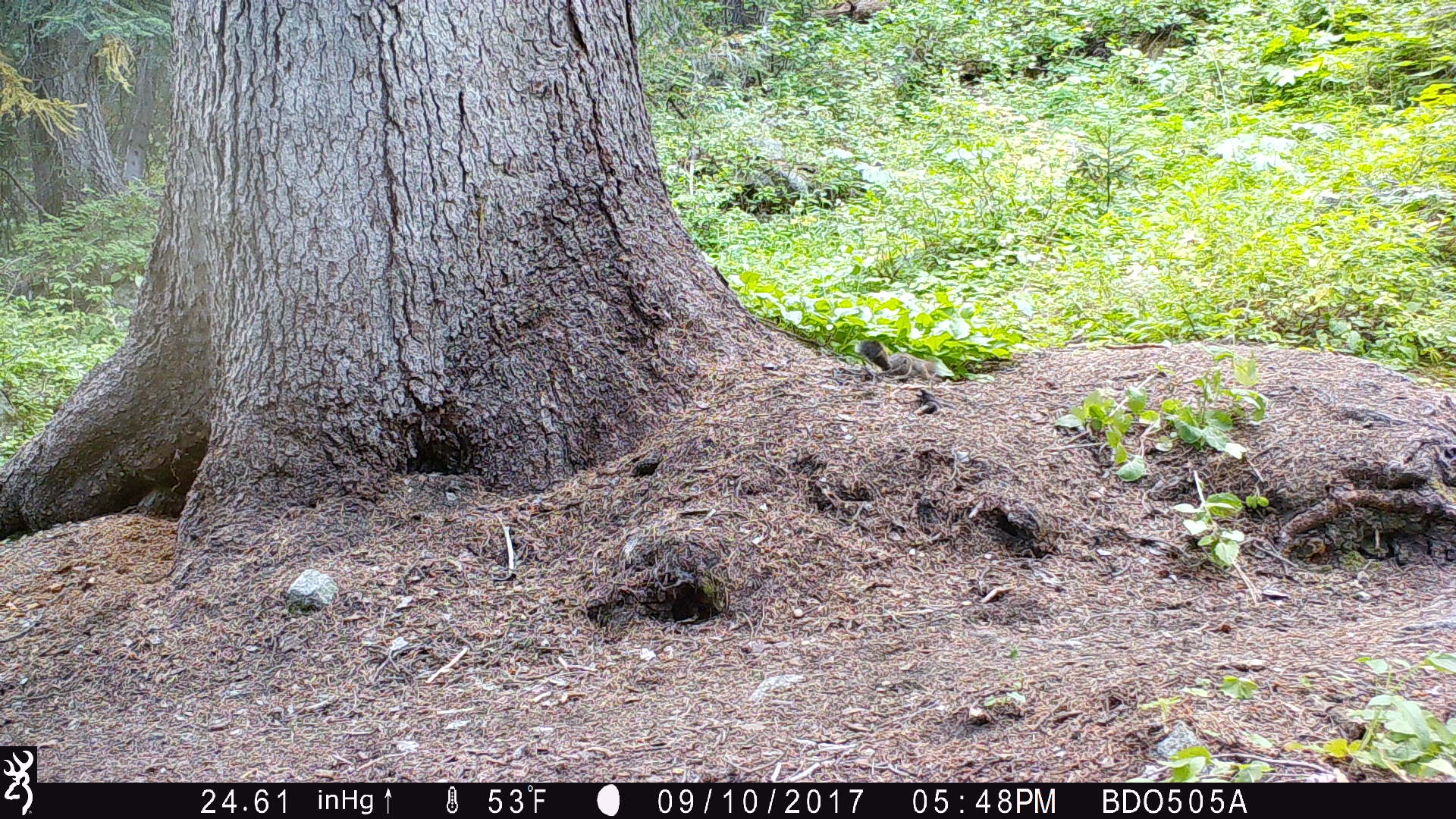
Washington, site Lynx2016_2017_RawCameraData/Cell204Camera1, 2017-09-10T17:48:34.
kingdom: Animalia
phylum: Chordata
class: Mammalia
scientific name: Mammalia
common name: small mammal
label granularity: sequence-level